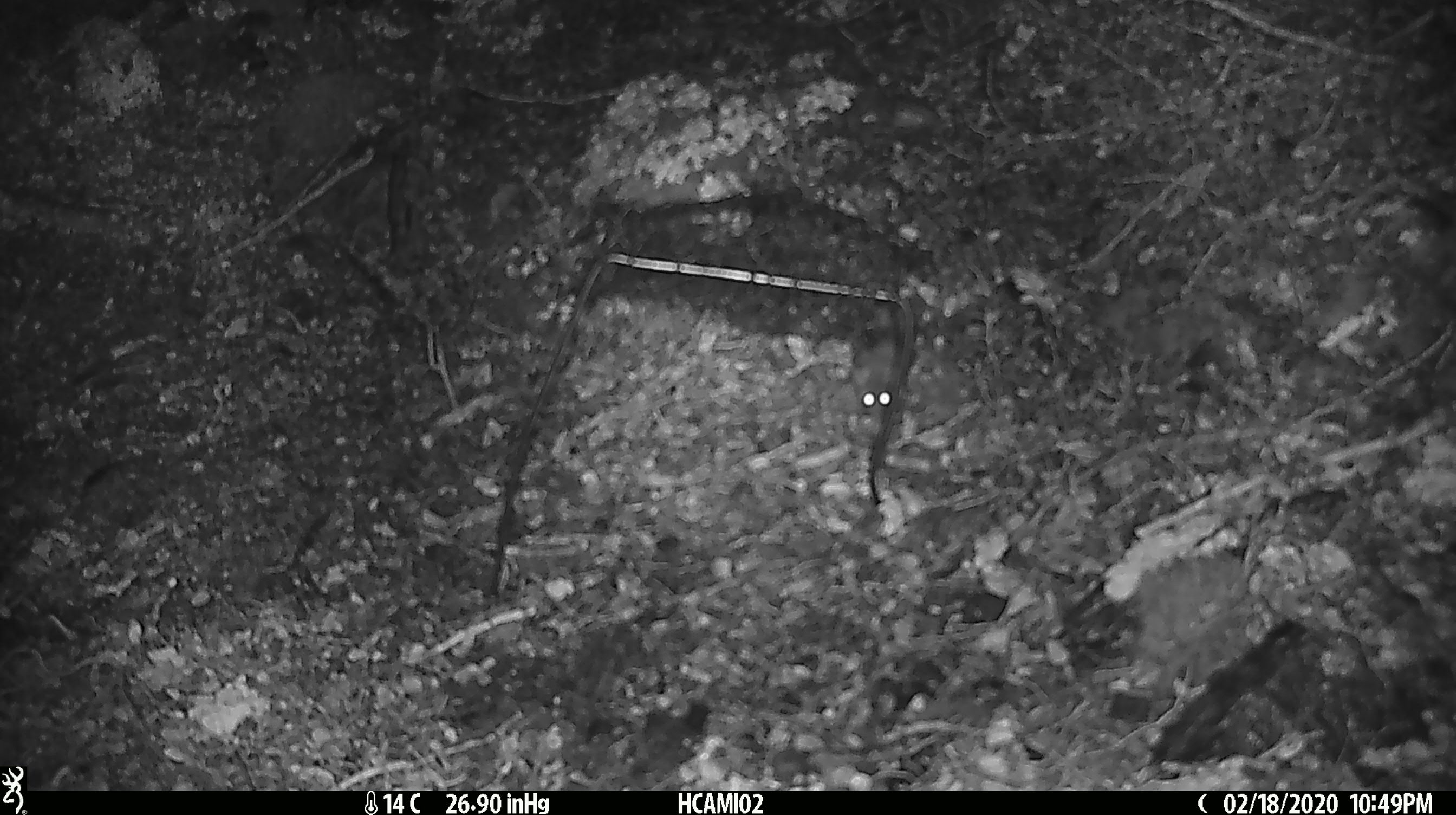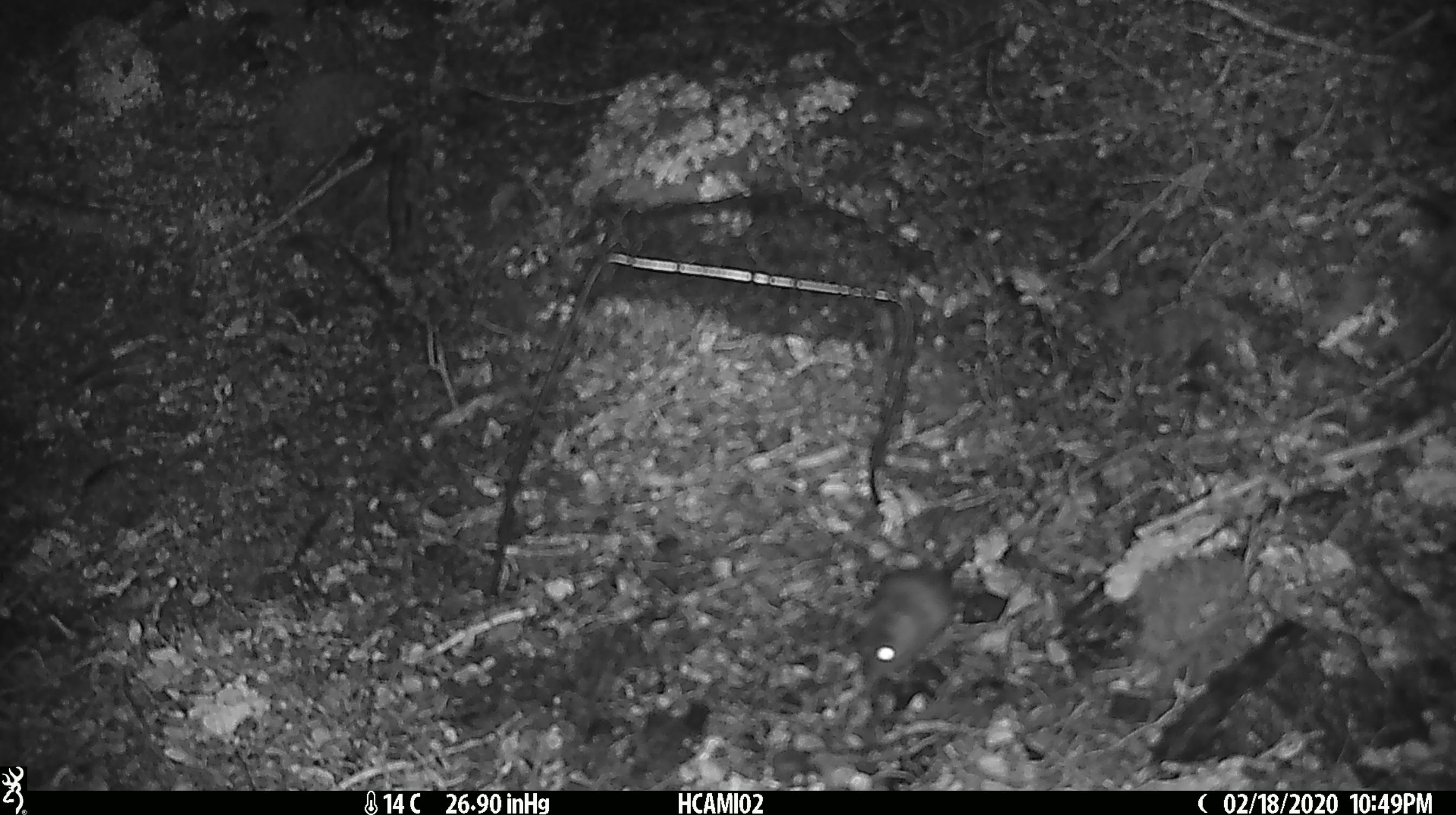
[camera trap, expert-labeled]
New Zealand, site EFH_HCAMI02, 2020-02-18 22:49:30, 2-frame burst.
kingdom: Animalia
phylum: Chordata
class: Mammalia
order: Rodentia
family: Muridae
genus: Mus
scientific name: Mus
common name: mouse